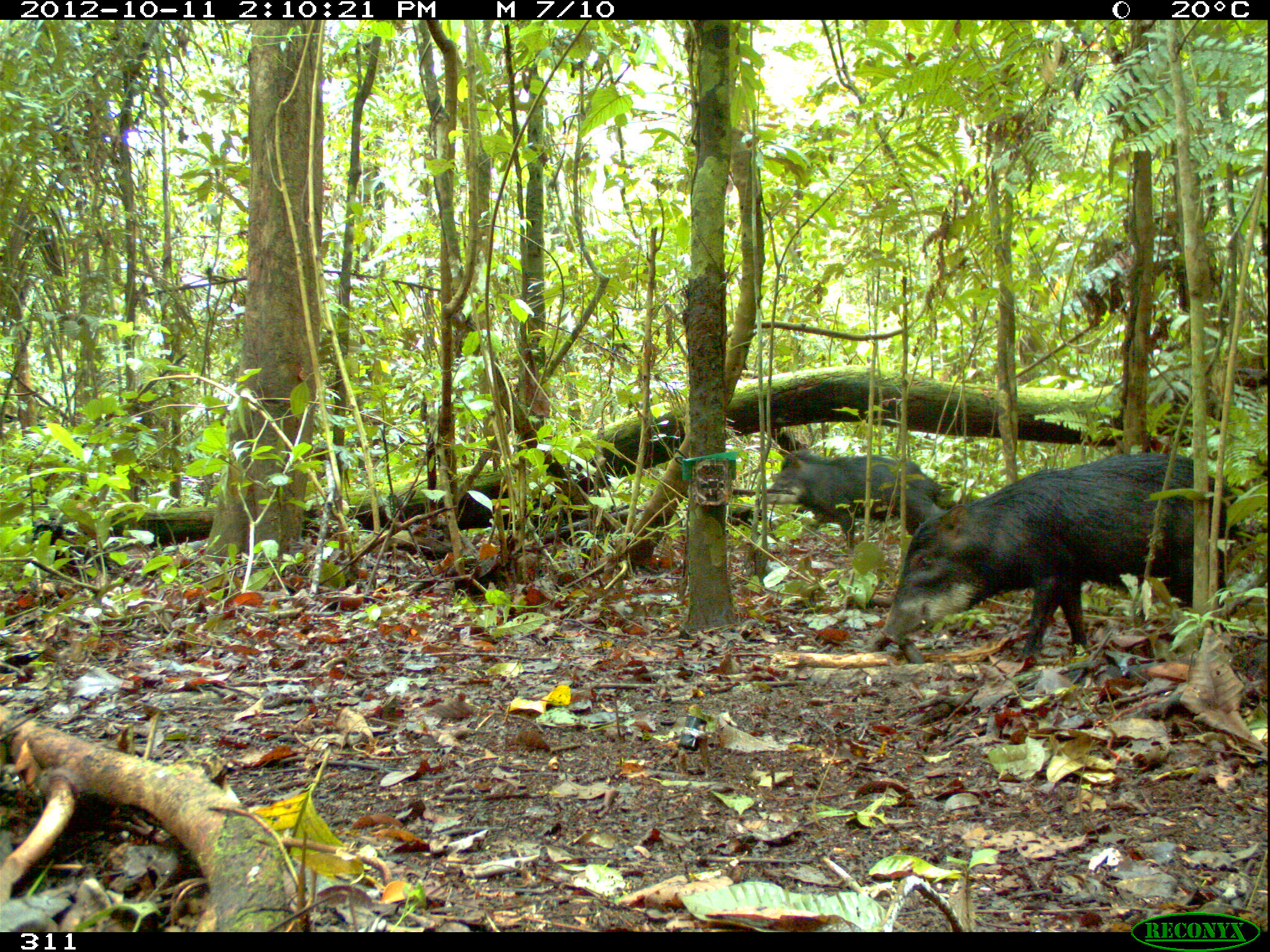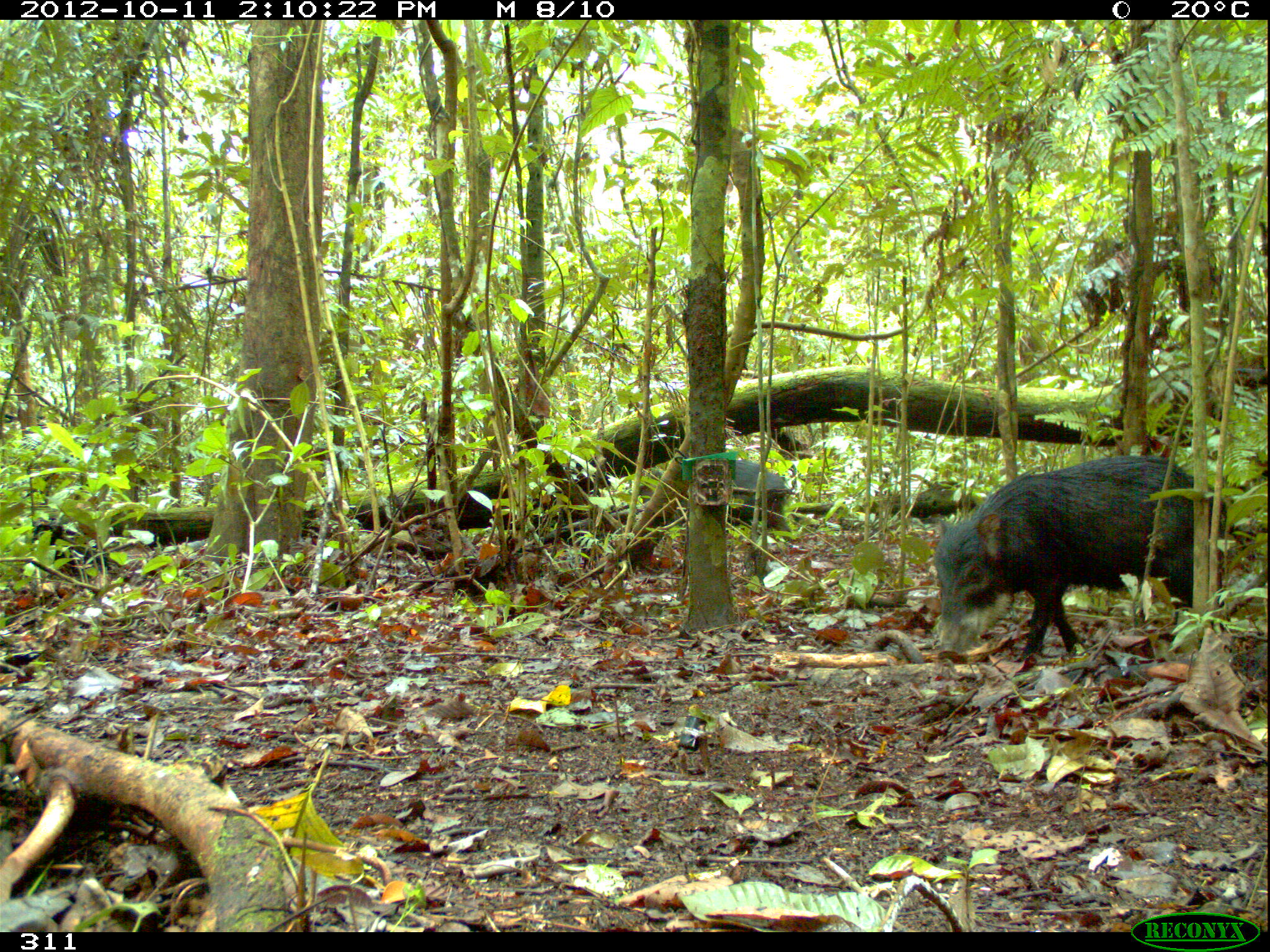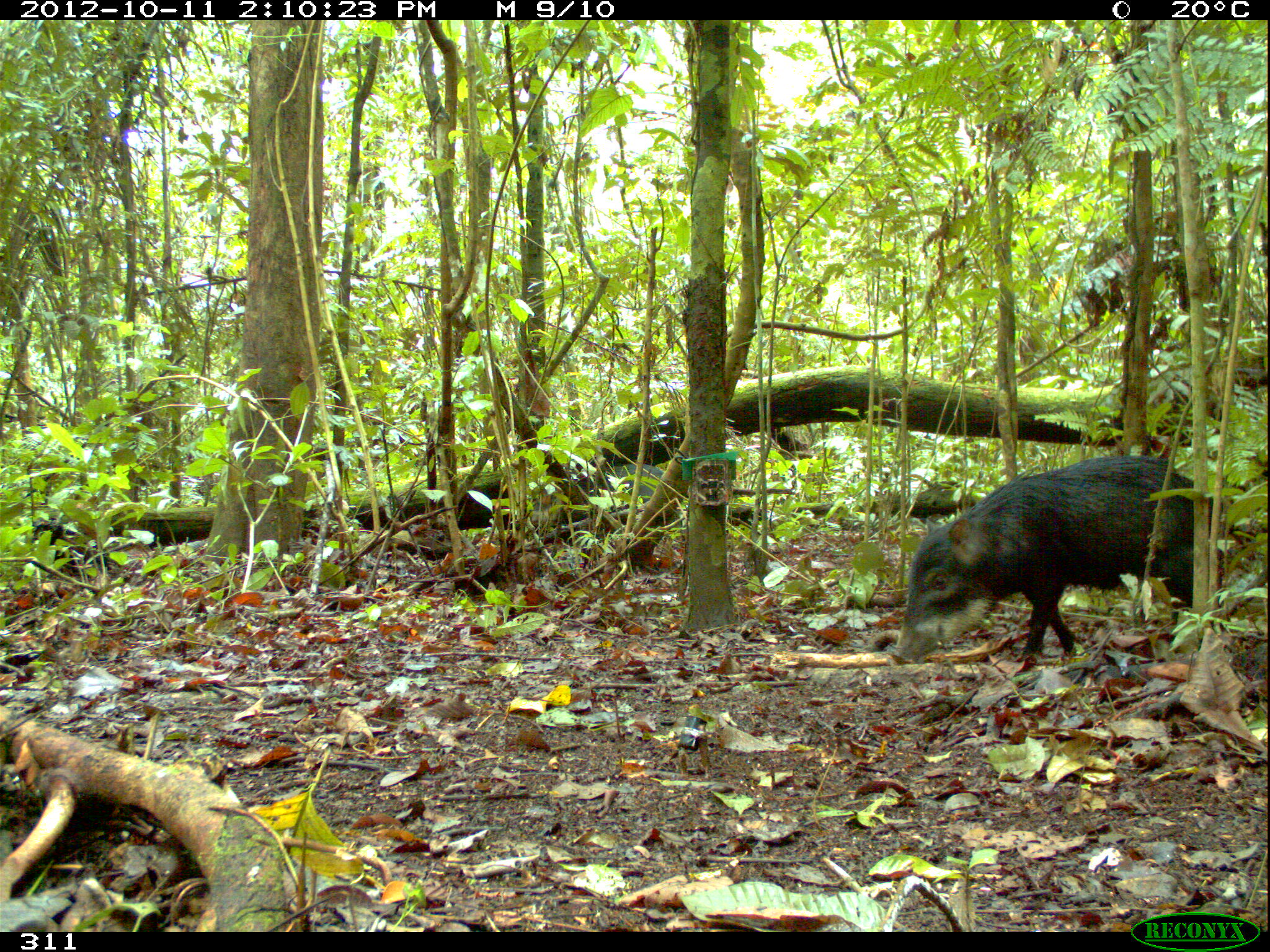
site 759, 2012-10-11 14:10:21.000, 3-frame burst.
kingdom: Animalia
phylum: Chordata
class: Mammalia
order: Artiodactyla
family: Tayassuidae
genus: Tayassu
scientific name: Tayassu pecari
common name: white-lipped peccary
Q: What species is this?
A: Tayassu pecari (white-lipped peccary).